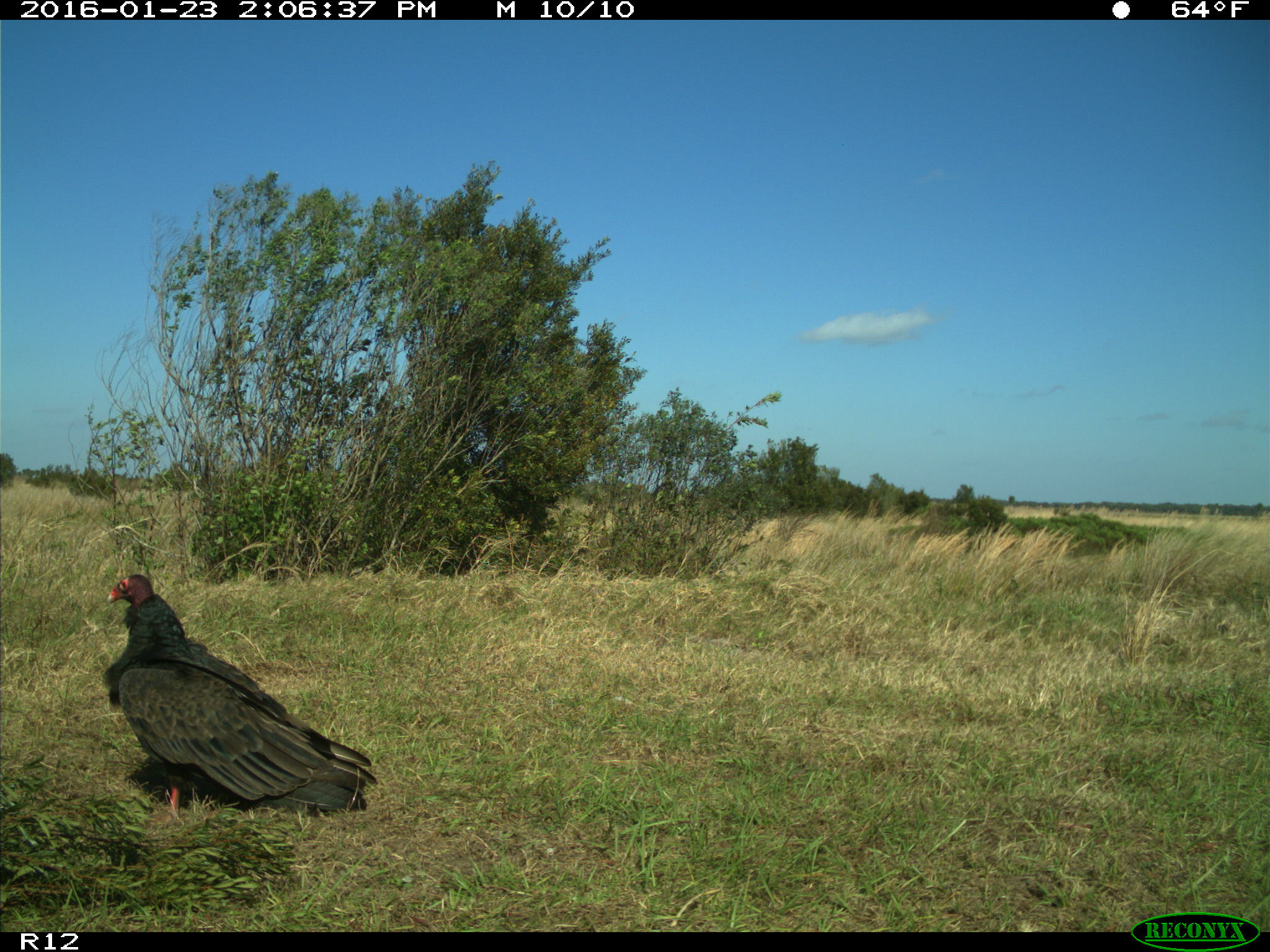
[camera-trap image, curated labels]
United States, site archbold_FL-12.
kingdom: Animalia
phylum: Chordata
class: Aves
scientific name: Aves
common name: birds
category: unidentified bird